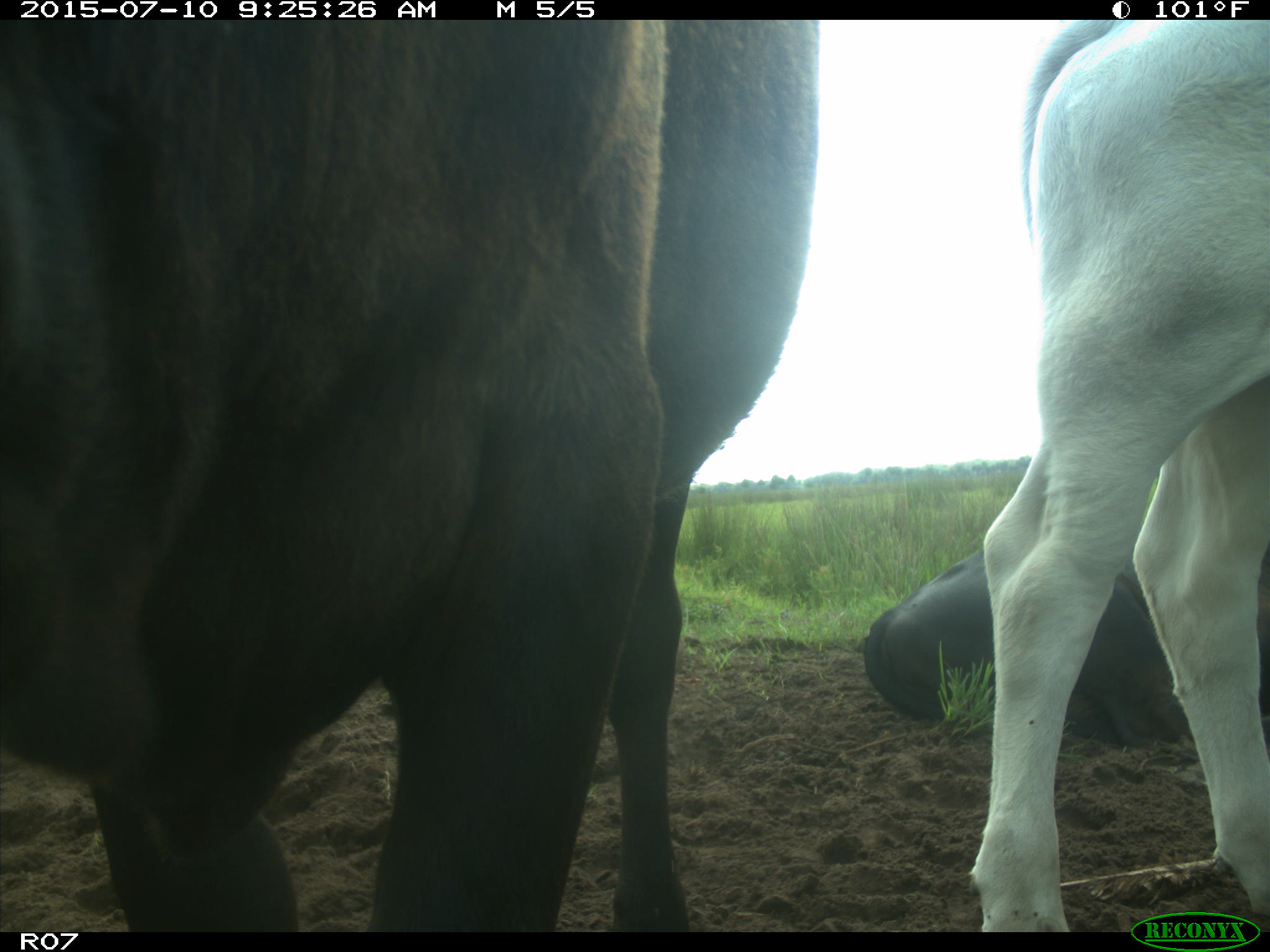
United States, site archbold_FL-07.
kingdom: Animalia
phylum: Chordata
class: Mammalia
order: Artiodactyla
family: Bovidae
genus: Bos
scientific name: Bos taurus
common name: domestic cow